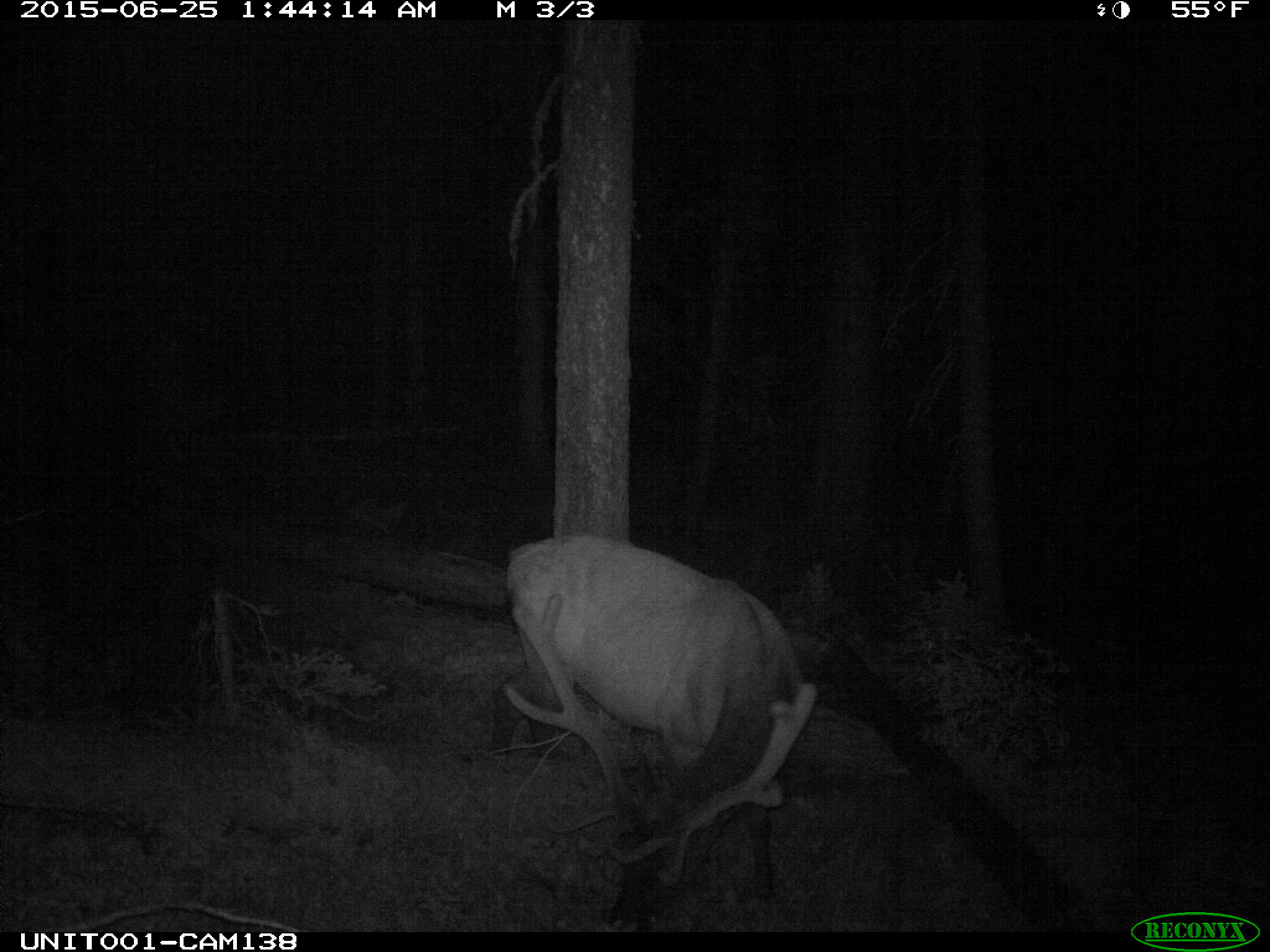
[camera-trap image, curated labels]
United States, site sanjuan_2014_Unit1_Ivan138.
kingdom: Animalia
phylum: Chordata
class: Mammalia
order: Artiodactyla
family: Cervidae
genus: Cervus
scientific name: Cervus elaphus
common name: red deer